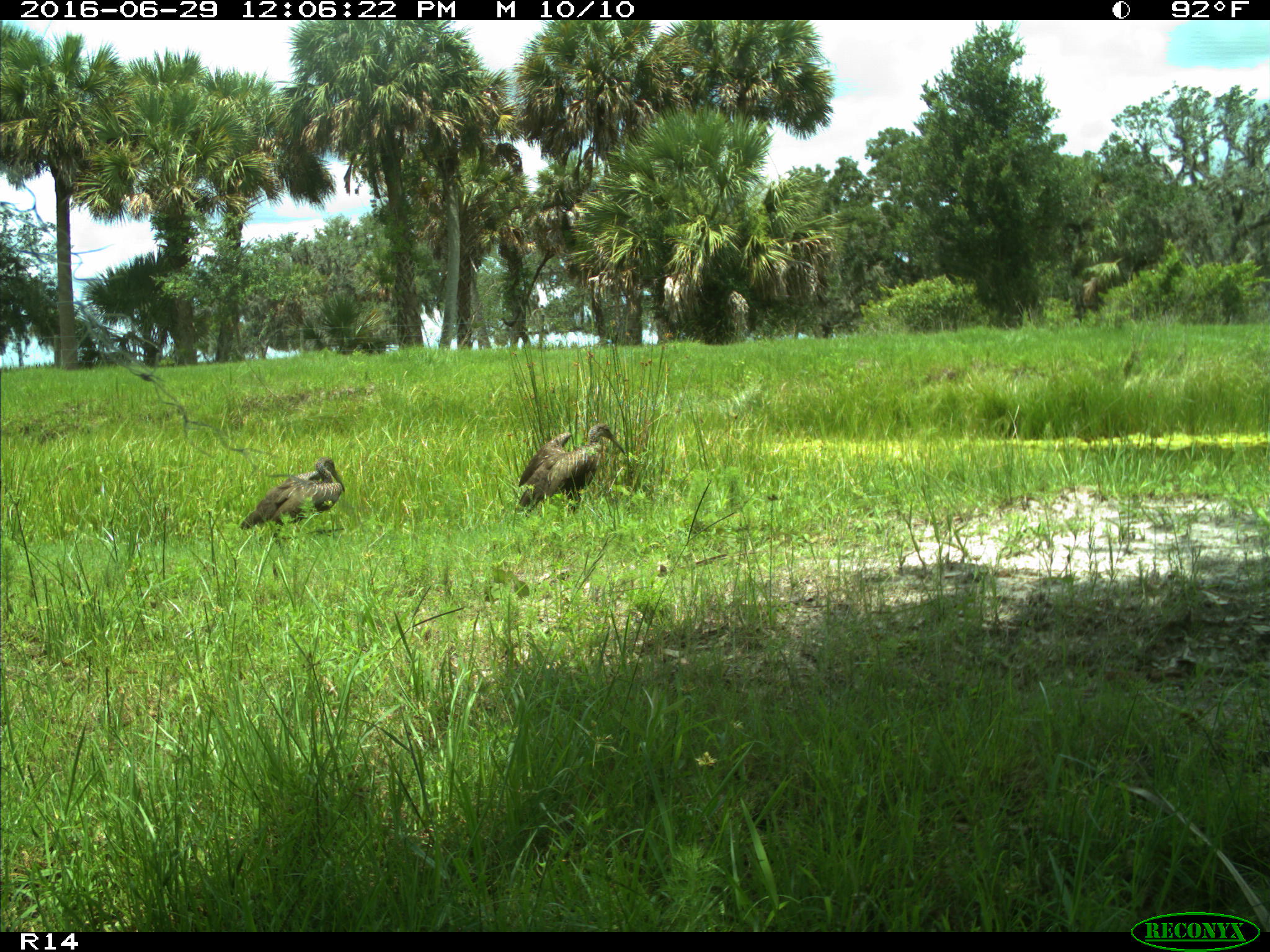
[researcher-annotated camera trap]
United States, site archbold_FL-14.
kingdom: Animalia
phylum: Chordata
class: Aves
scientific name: Aves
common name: birds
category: unidentified bird